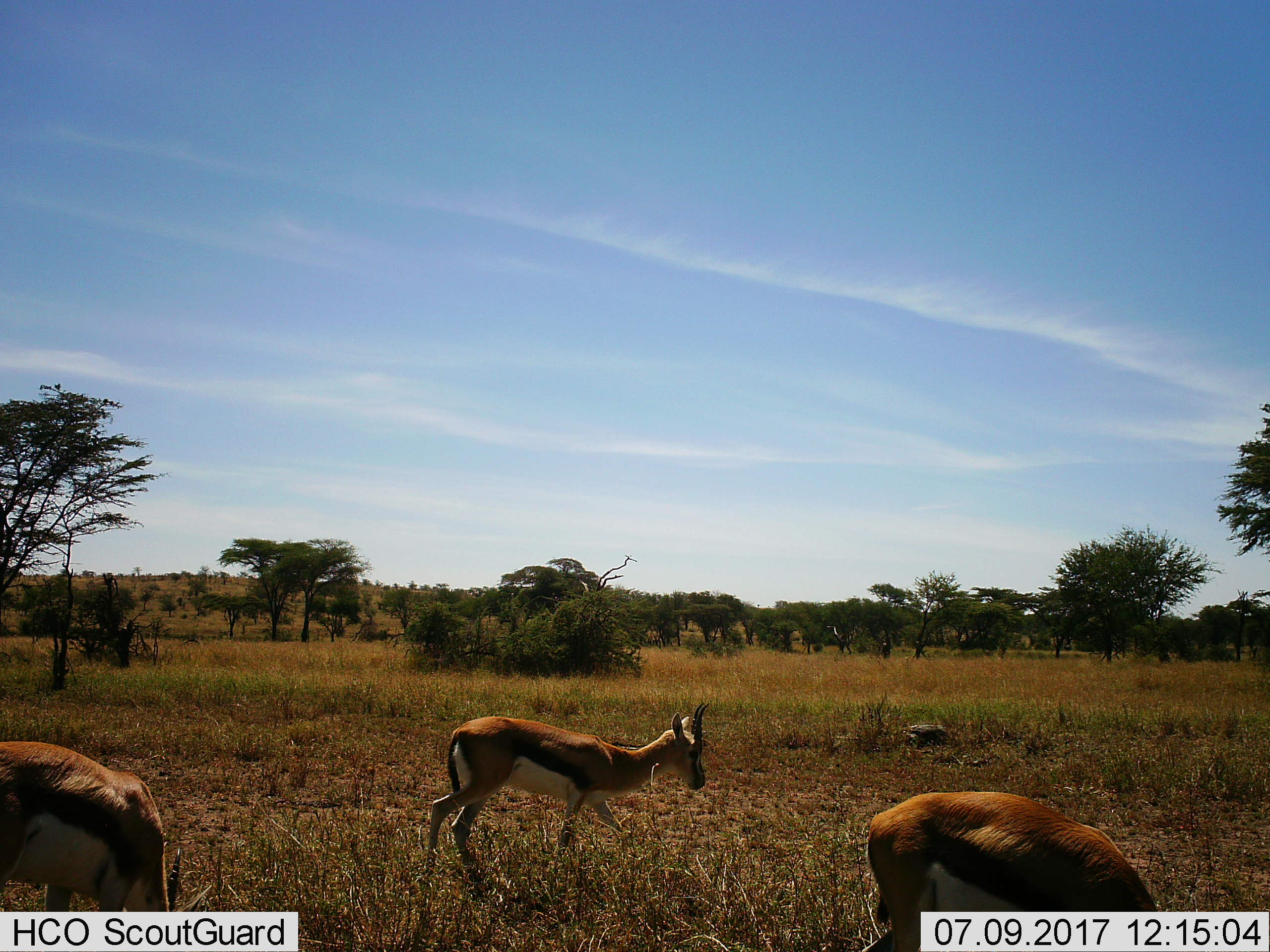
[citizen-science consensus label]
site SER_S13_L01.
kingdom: Animalia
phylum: Chordata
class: Mammalia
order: Artiodactyla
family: Bovidae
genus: Eudorcas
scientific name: Eudorcas thomsonii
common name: thomson's gazelle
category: gazellethomsons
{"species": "gazellethomsons (thomson's gazelle) (Eudorcas thomsonii)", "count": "3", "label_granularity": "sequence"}